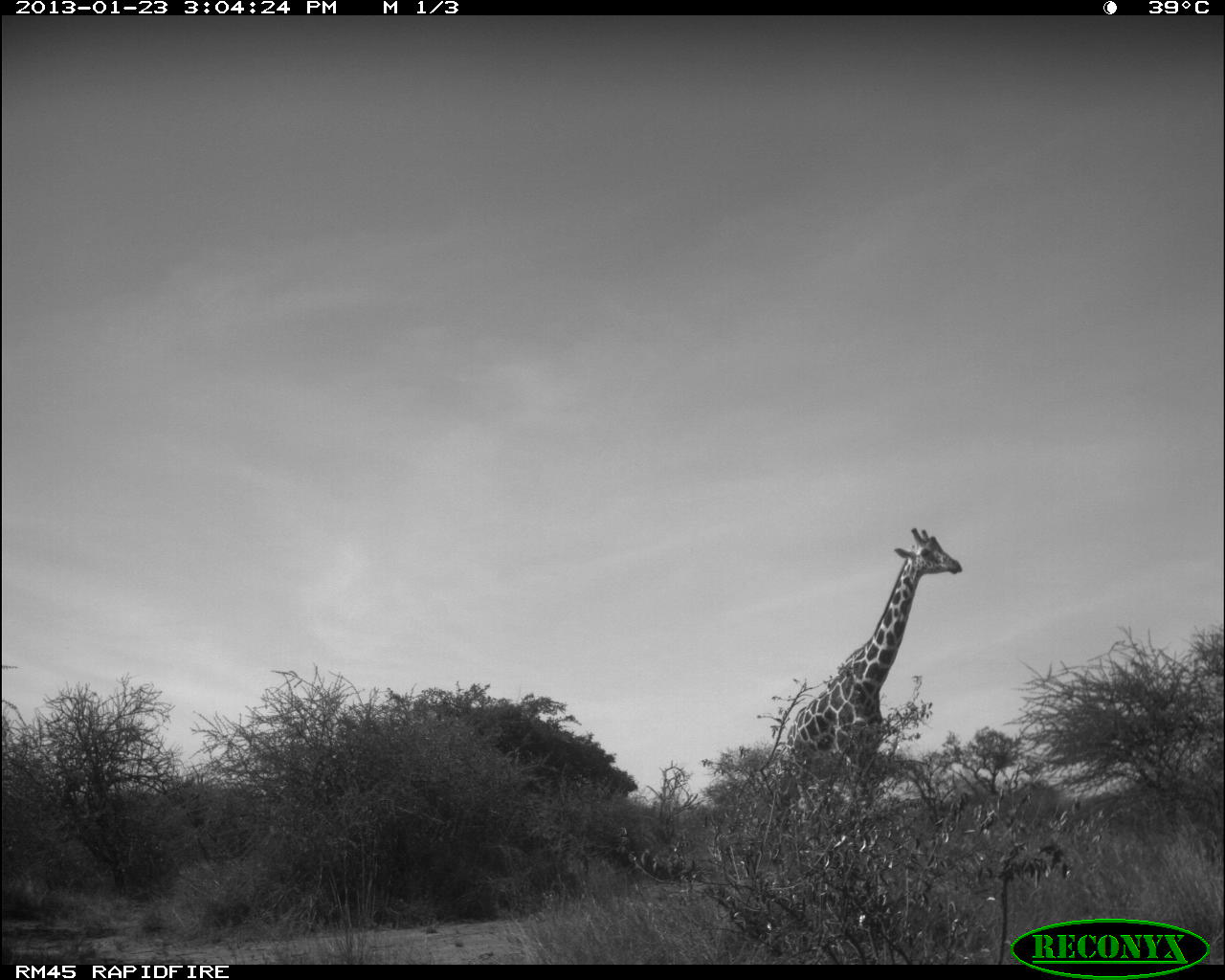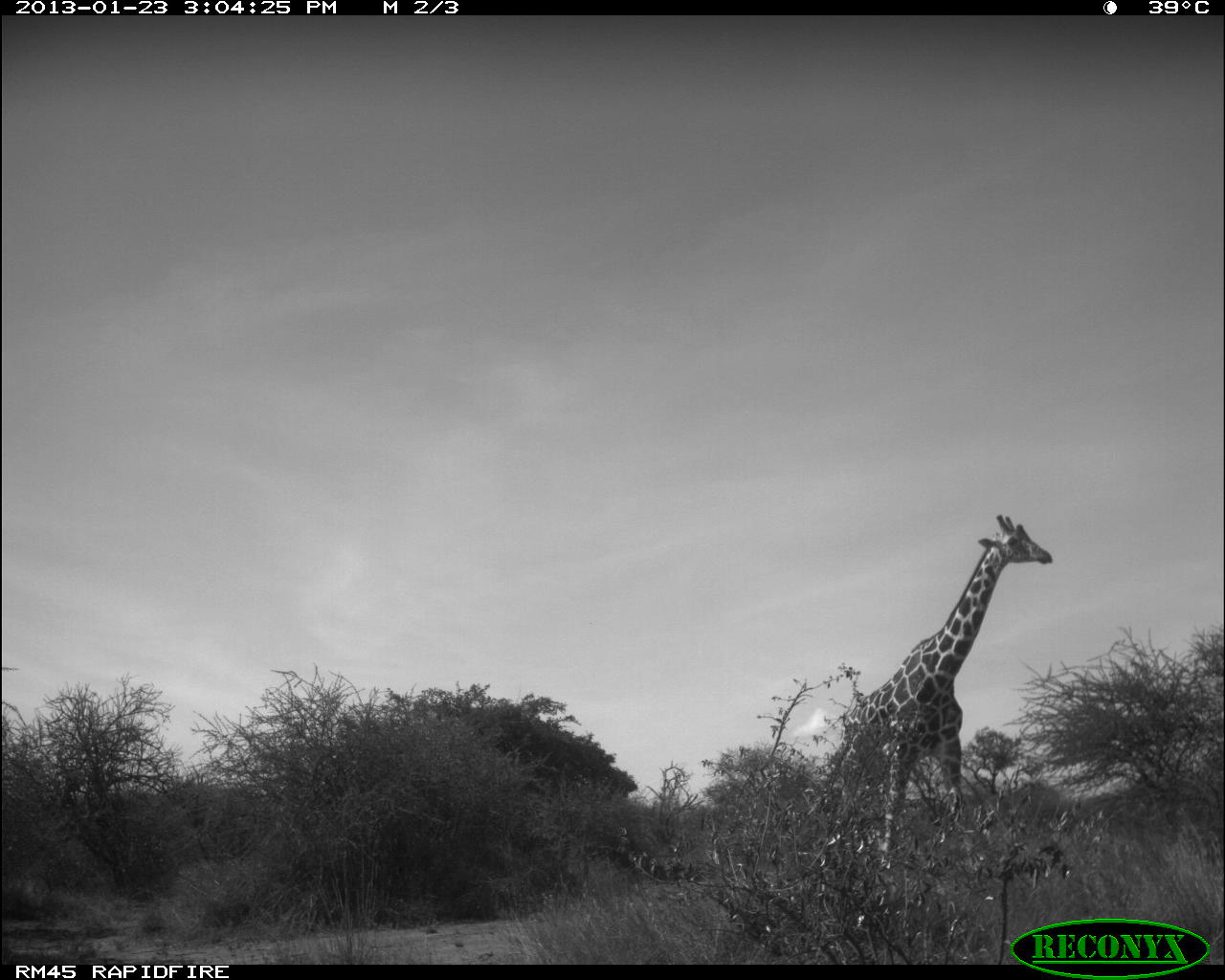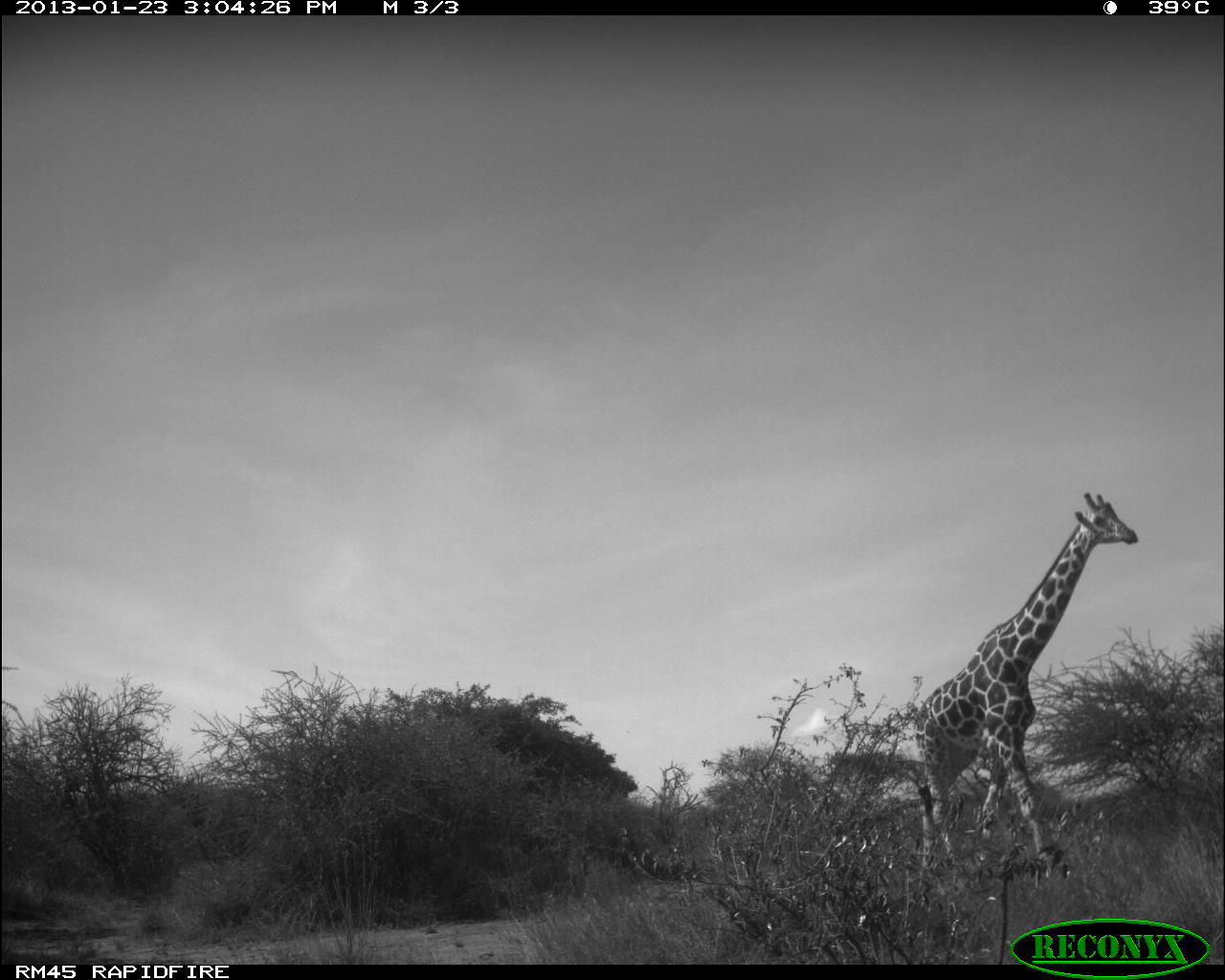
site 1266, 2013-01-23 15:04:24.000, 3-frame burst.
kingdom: Animalia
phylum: Chordata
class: Mammalia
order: Artiodactyla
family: Giraffidae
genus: Giraffa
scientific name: Giraffa camelopardalis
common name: giraffe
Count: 1.